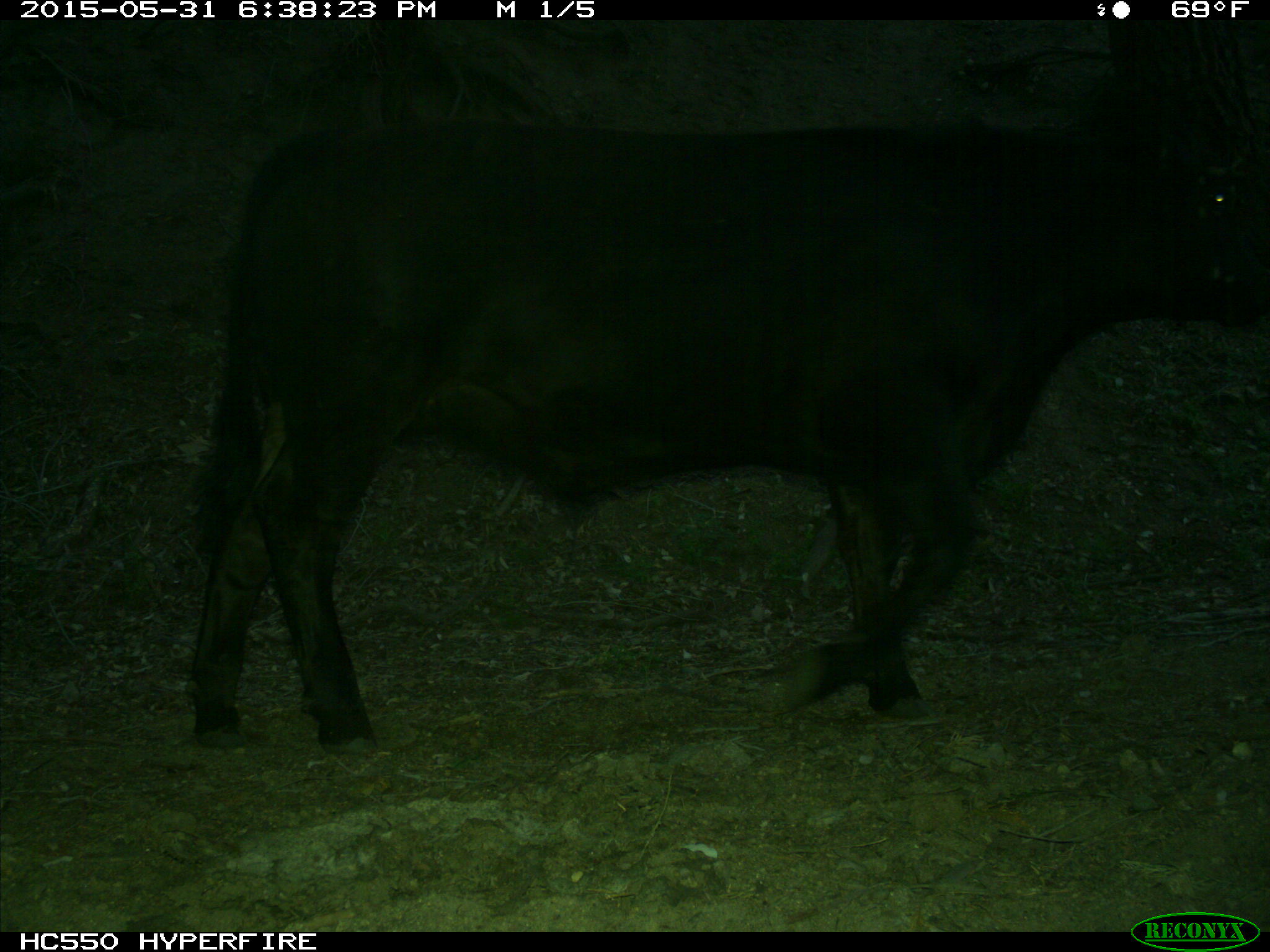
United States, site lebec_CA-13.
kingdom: Animalia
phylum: Chordata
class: Mammalia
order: Artiodactyla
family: Bovidae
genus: Bos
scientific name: Bos taurus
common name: domestic cow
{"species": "Bos taurus (domestic cow)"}